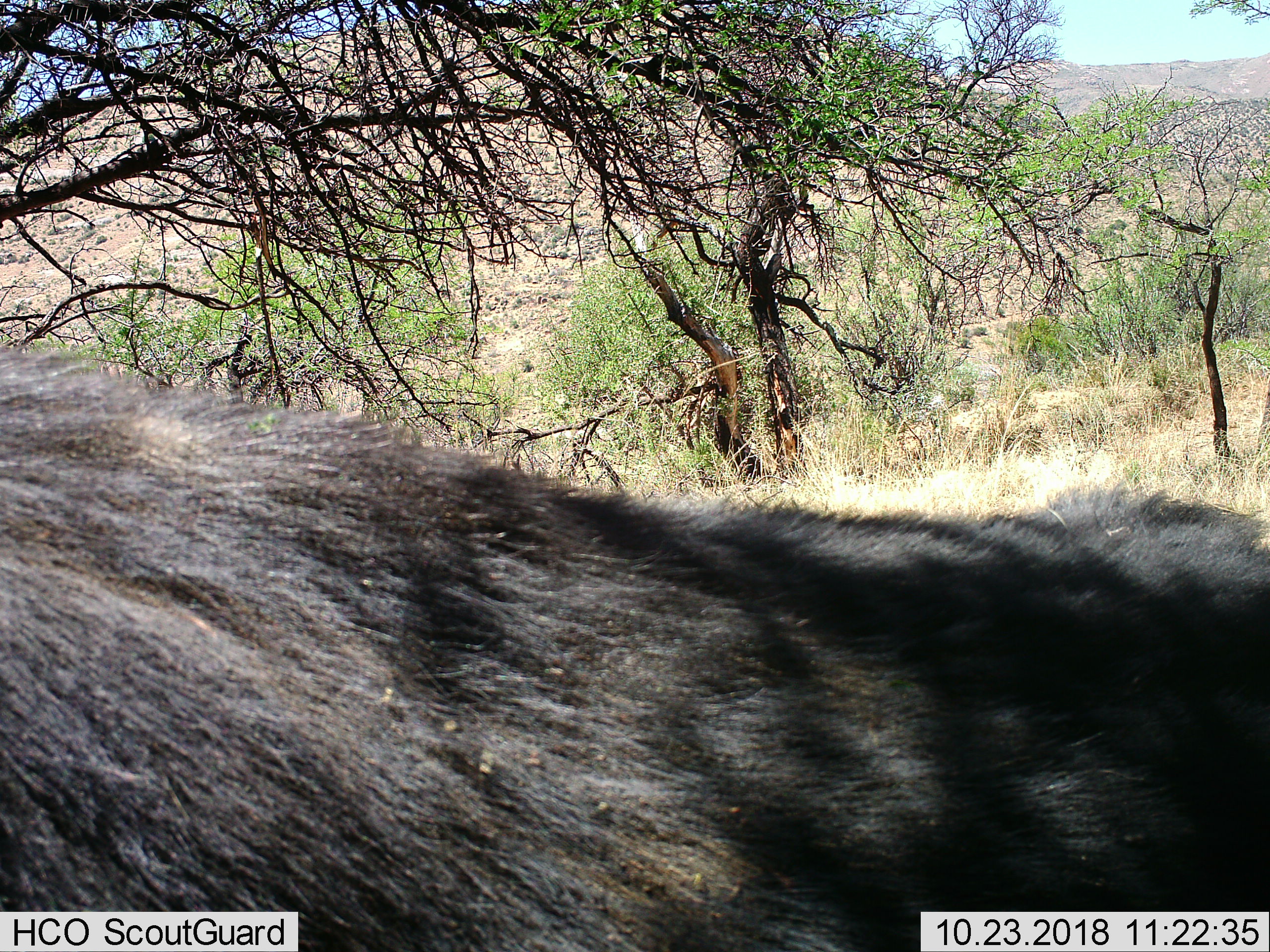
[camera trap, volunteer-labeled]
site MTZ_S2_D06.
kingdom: Animalia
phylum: Chordata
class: Mammalia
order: Artiodactyla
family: Bovidae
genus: Syncerus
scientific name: Syncerus caffer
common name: african buffalo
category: buffalo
Buffalo (african buffalo) (Syncerus caffer), count 1. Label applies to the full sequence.